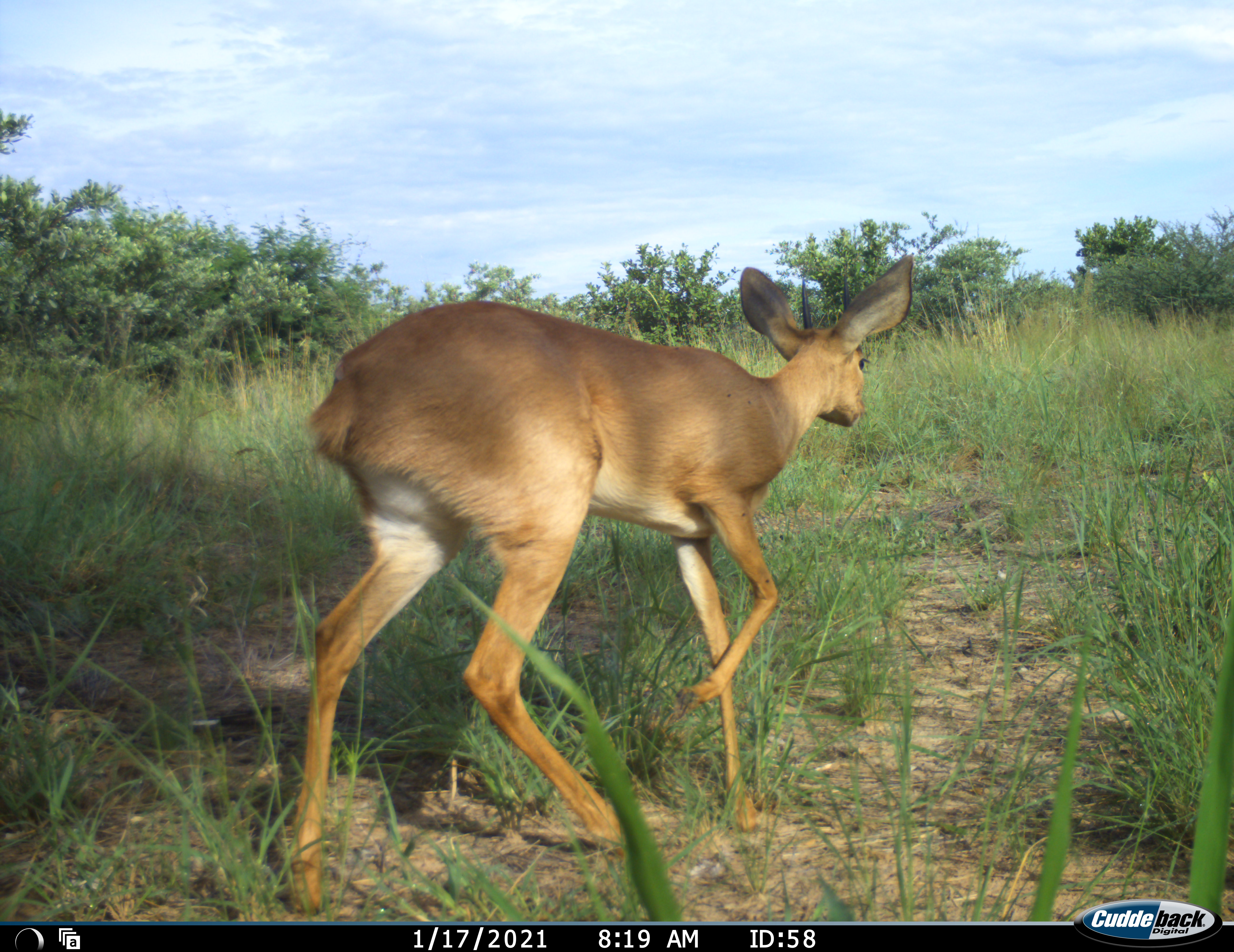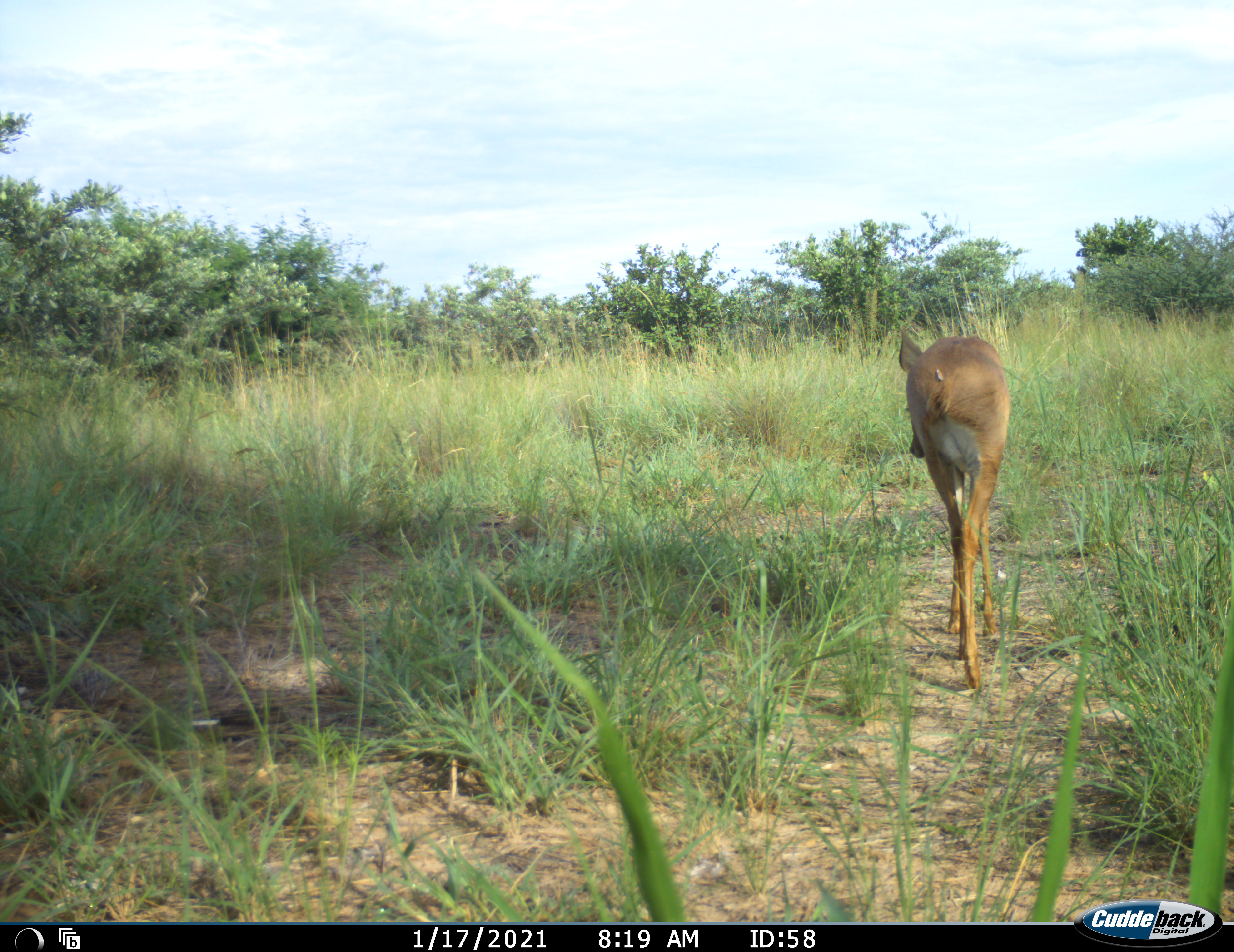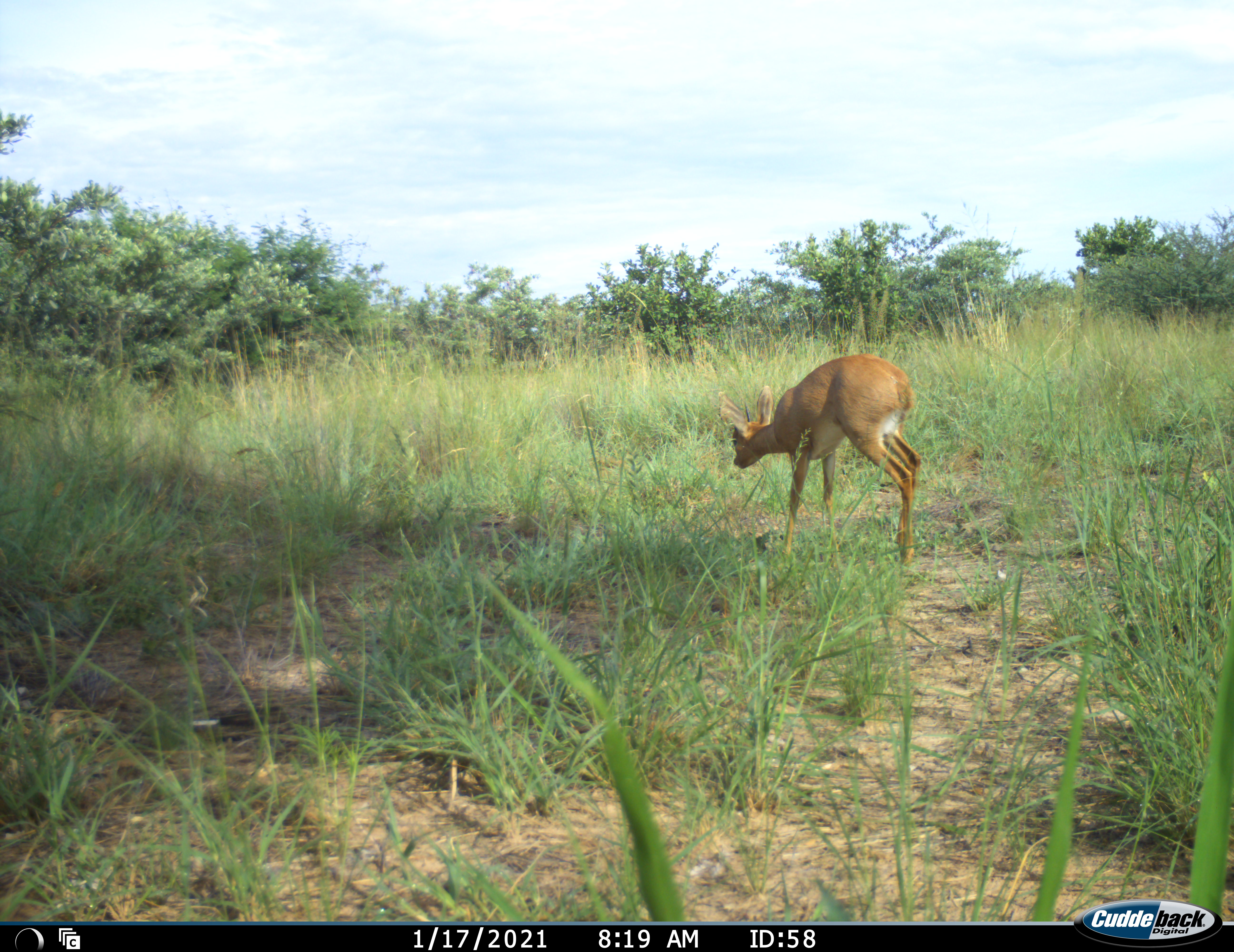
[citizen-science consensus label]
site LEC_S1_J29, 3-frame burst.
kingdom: Animalia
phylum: Chordata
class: Mammalia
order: Artiodactyla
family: Bovidae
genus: Raphicerus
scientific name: Raphicerus campestris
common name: steenbok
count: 1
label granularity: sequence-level